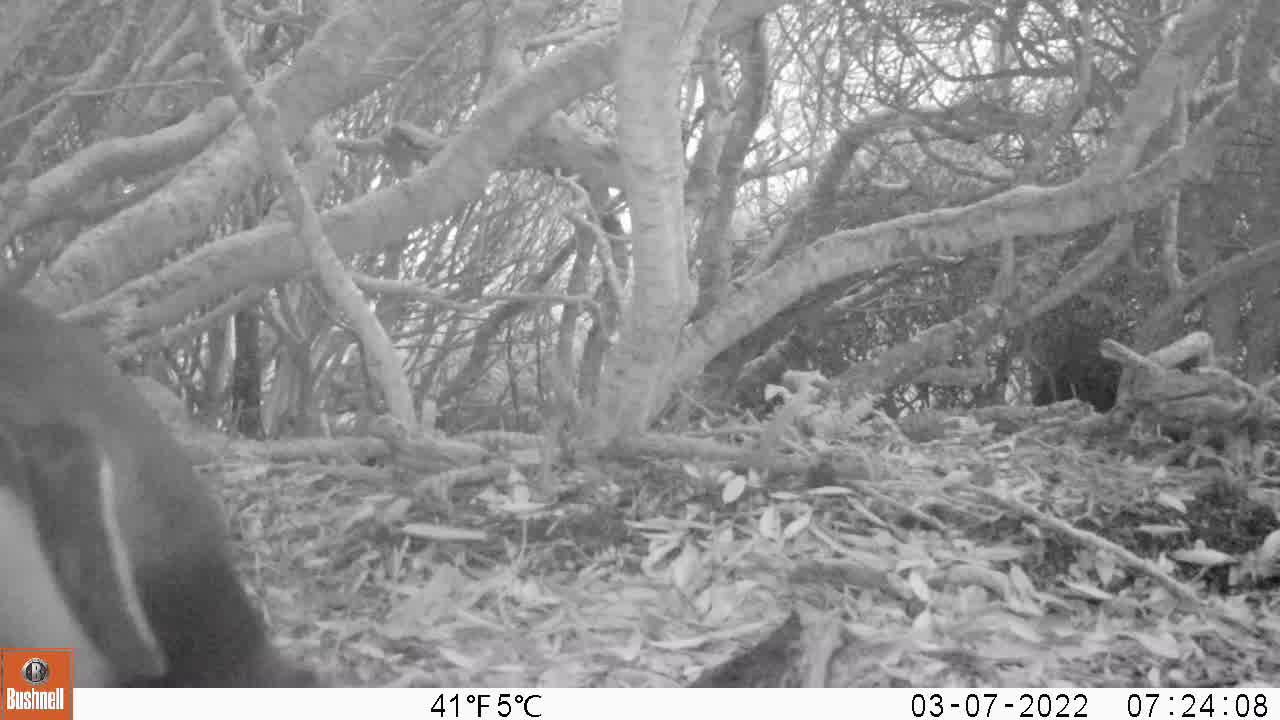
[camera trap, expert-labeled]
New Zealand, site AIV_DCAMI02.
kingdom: Animalia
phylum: Chordata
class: Aves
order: Sphenisciformes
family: Spheniscidae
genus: Megadyptes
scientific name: Megadyptes antipodes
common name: yellow-eyed penguin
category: yellow eyed penguin